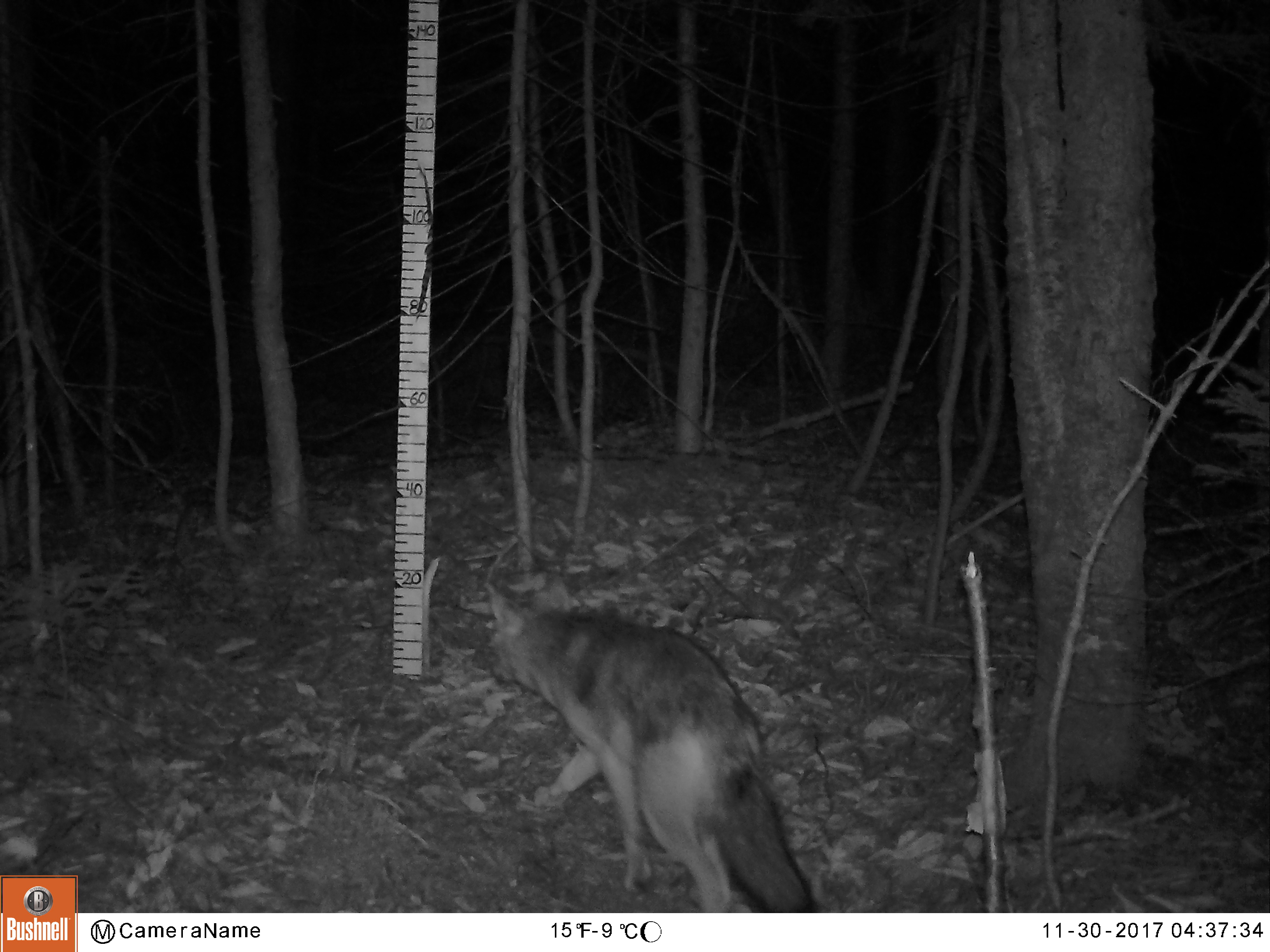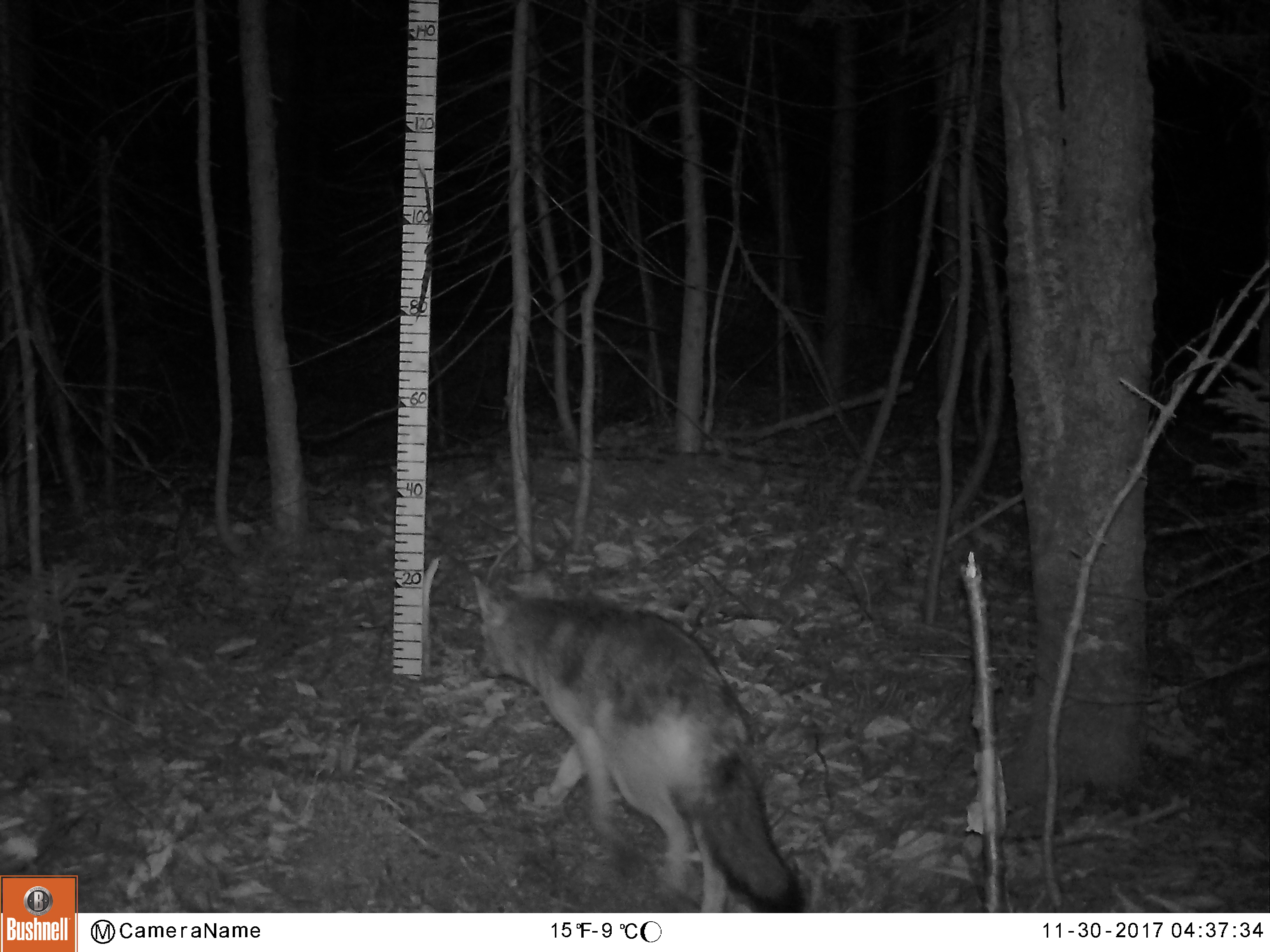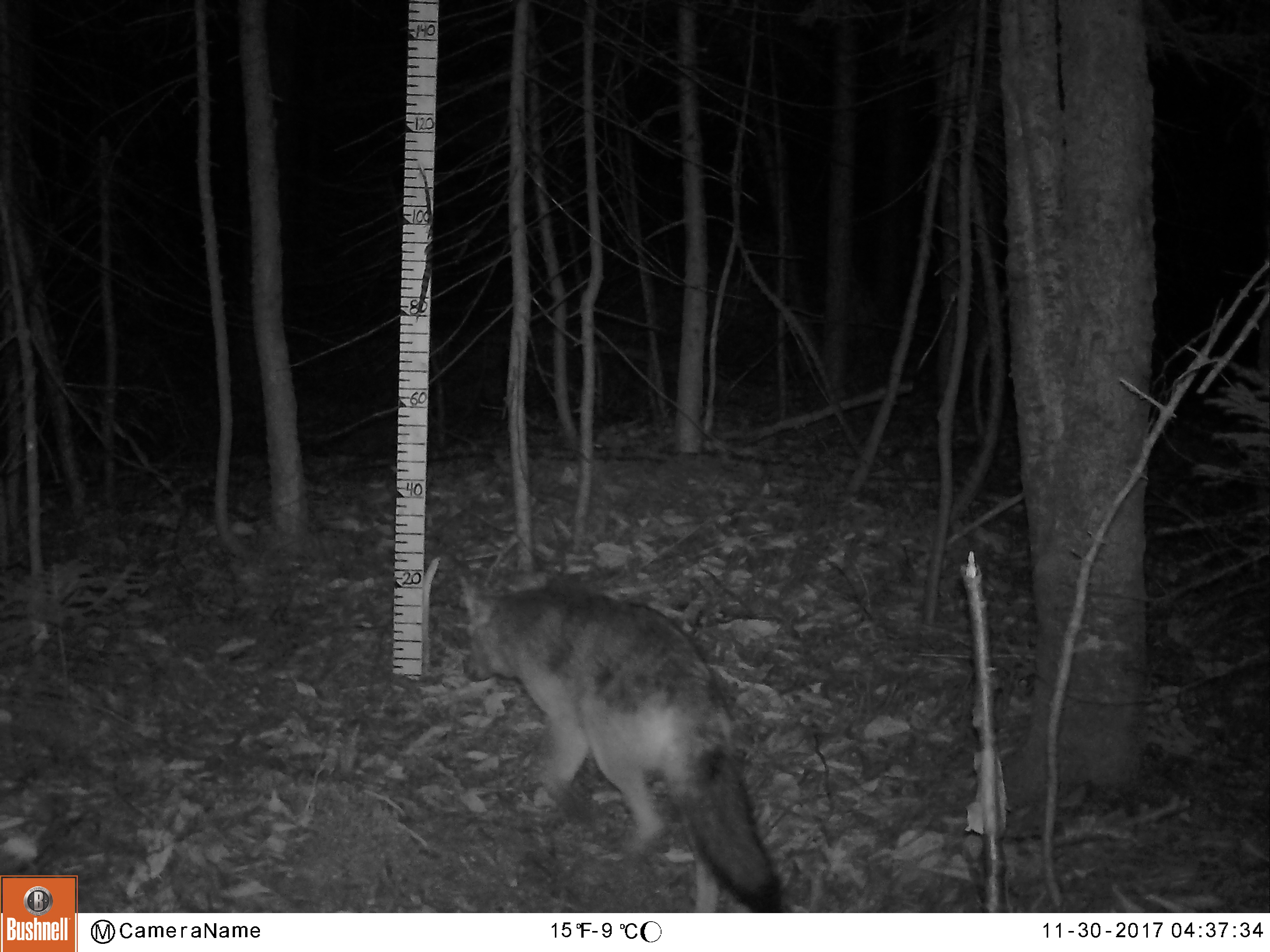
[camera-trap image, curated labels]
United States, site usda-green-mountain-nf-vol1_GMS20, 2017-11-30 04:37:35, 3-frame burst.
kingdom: Animalia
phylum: Chordata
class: Mammalia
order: Carnivora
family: Canidae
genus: Canis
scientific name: Canis latrans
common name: coyote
Coyote (Canis latrans).